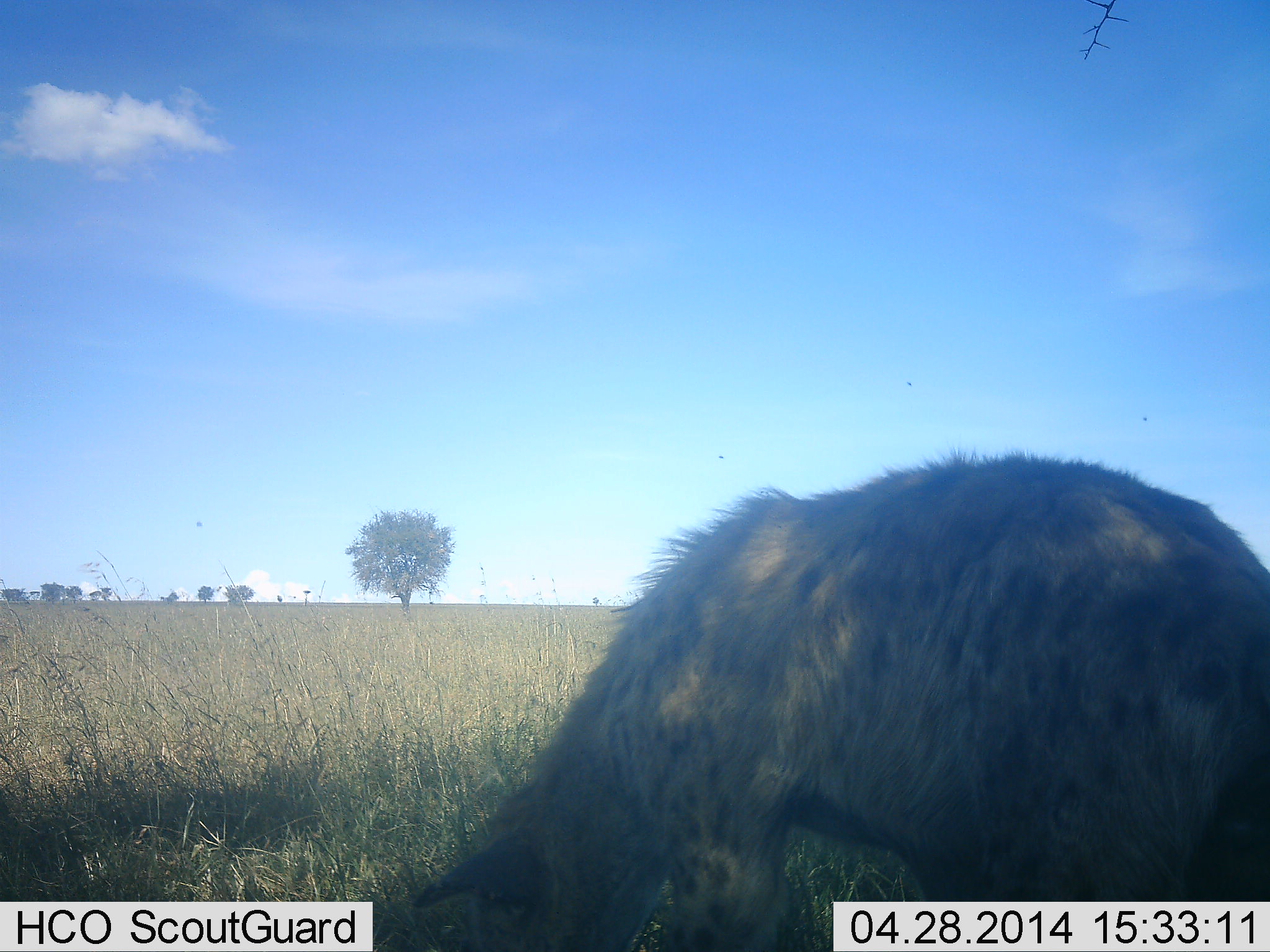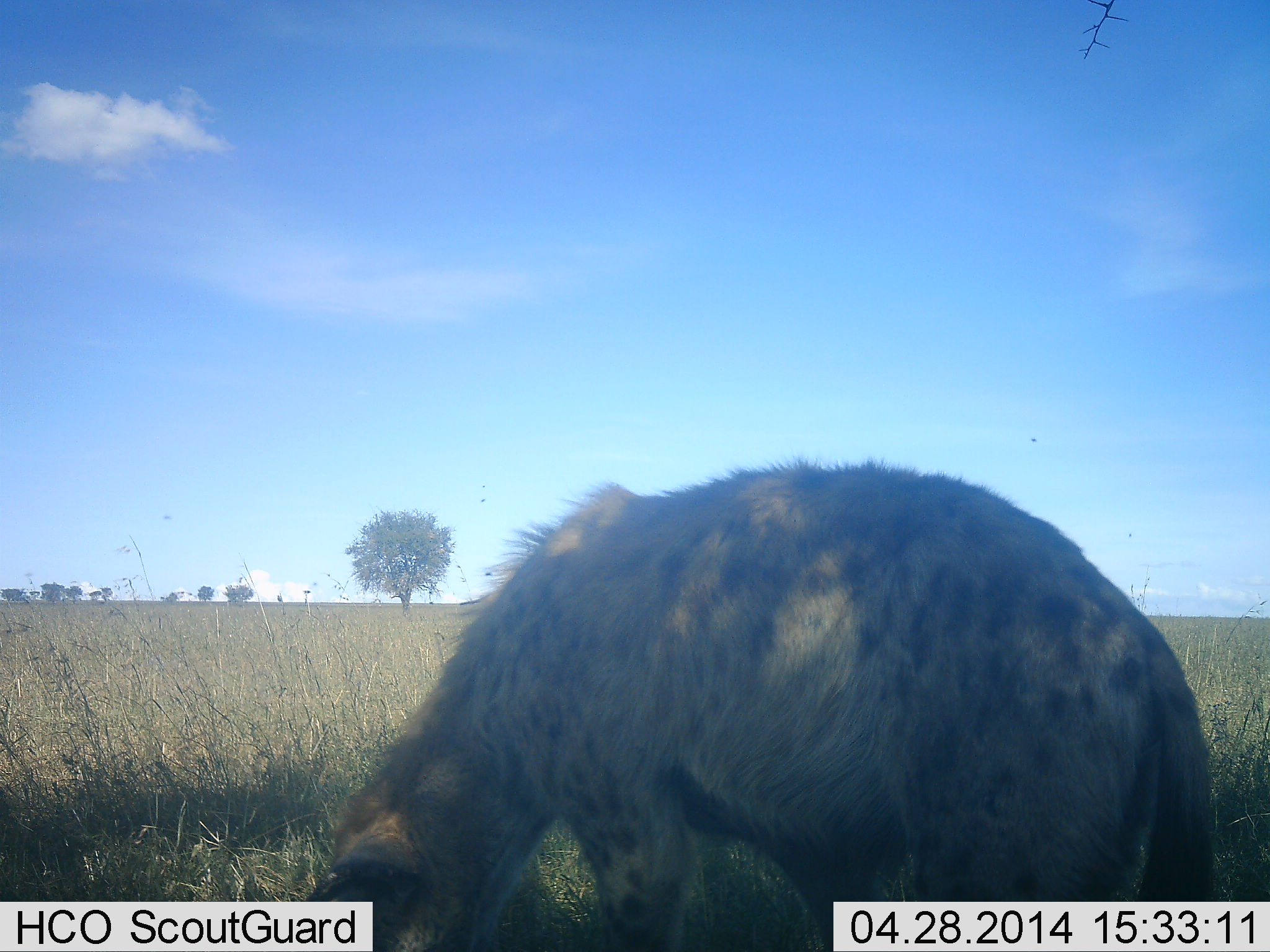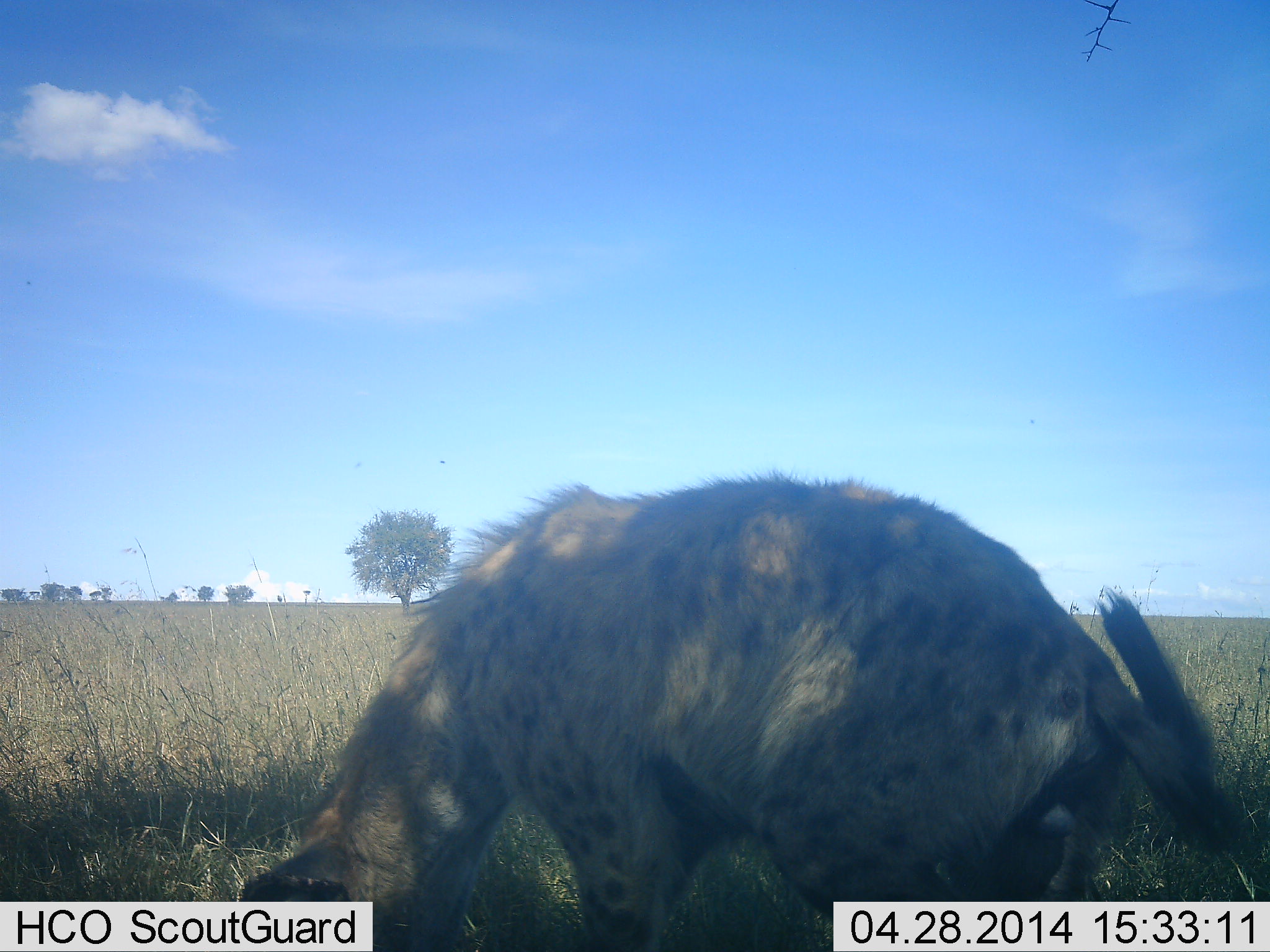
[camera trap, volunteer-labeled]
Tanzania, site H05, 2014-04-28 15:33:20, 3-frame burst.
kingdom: Animalia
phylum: Chordata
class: Mammalia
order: Carnivora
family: Hyaenidae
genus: Crocuta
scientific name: Crocuta crocuta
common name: spotted hyena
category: hyenaspotted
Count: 1.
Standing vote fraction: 20%.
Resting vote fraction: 0%.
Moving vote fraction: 50%.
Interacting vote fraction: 0%.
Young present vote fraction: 0%.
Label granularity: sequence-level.